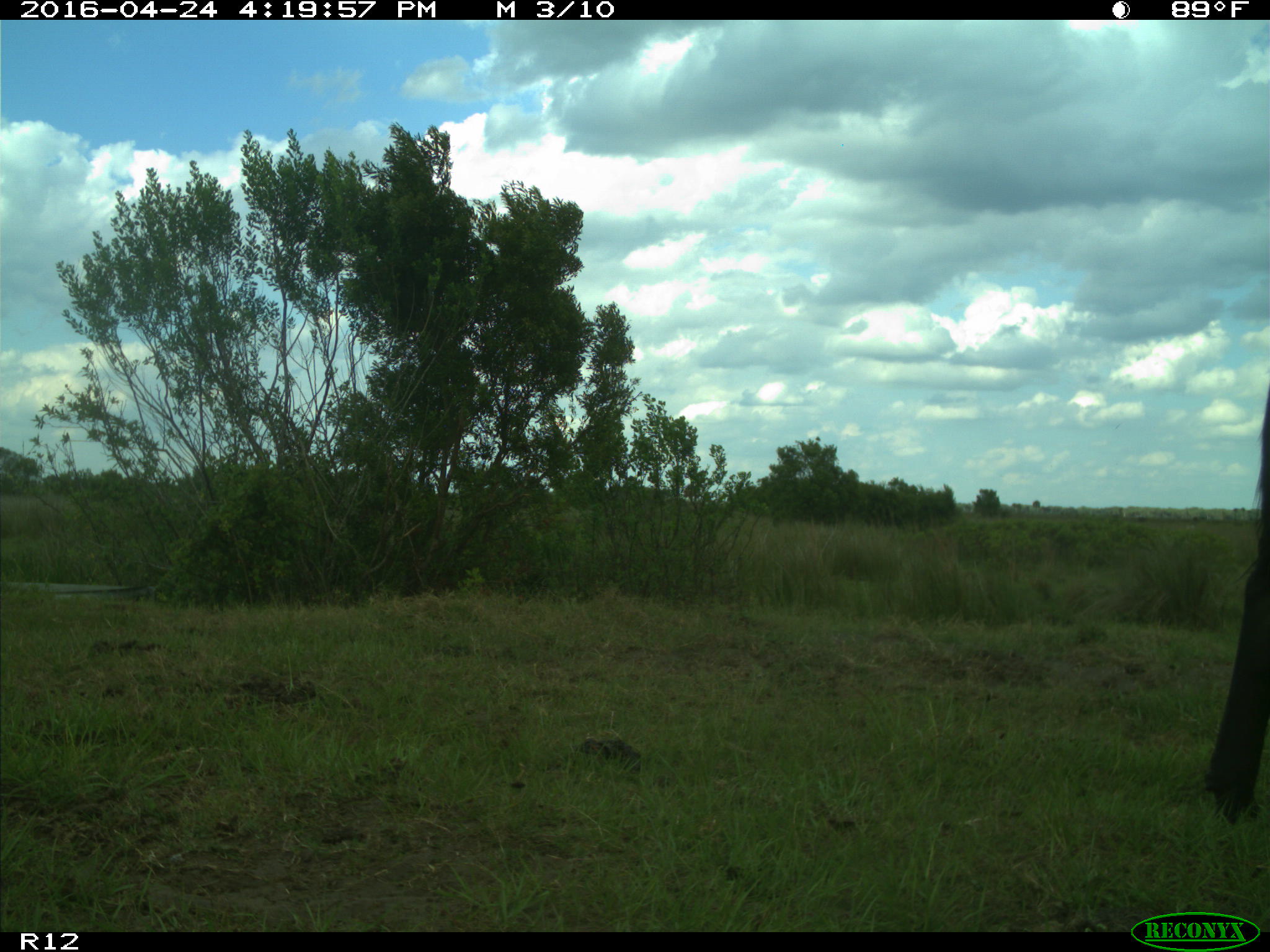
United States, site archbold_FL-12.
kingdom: Animalia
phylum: Chordata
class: Mammalia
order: Artiodactyla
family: Bovidae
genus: Bos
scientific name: Bos taurus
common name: domestic cow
Bos taurus (domestic cow).